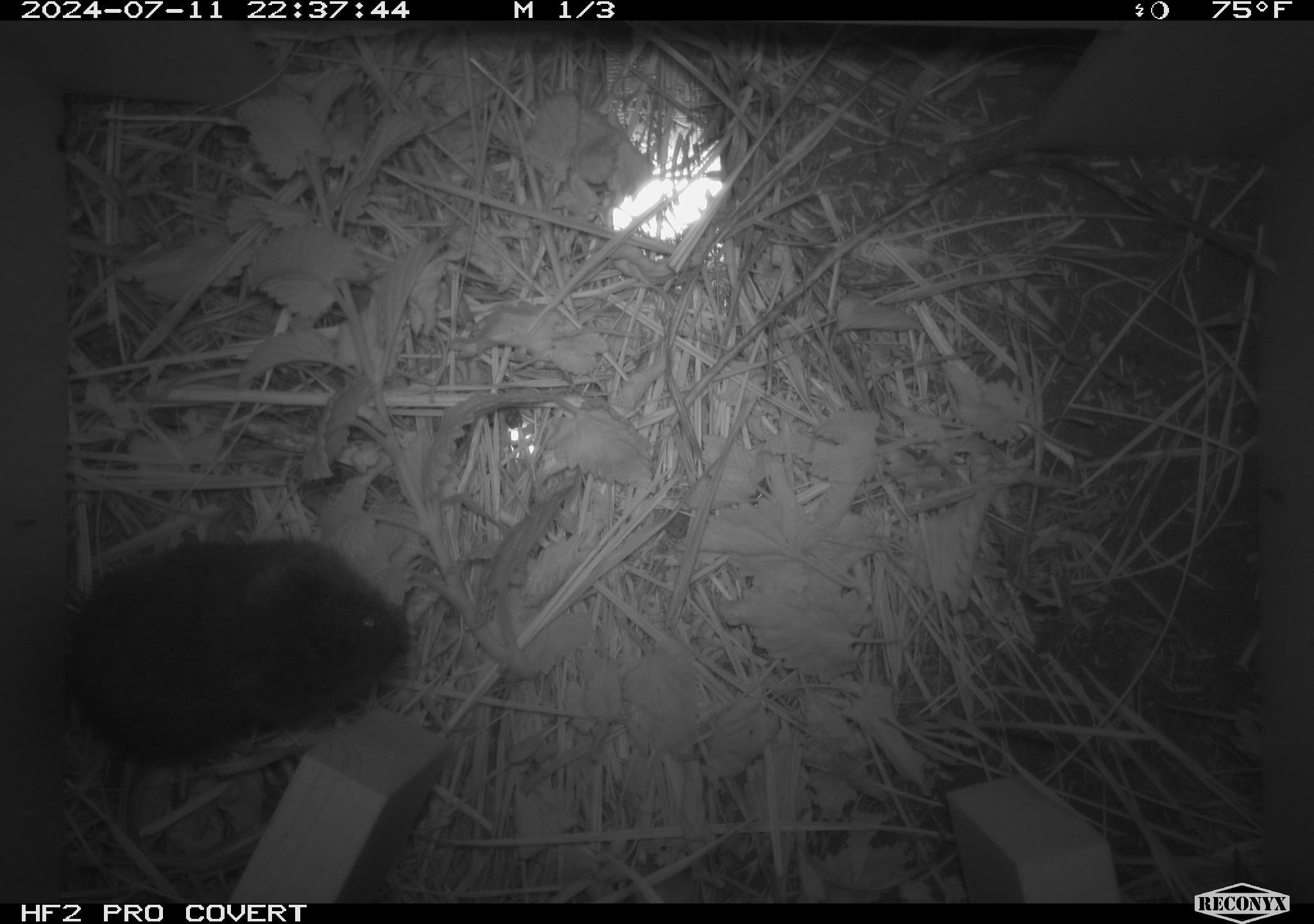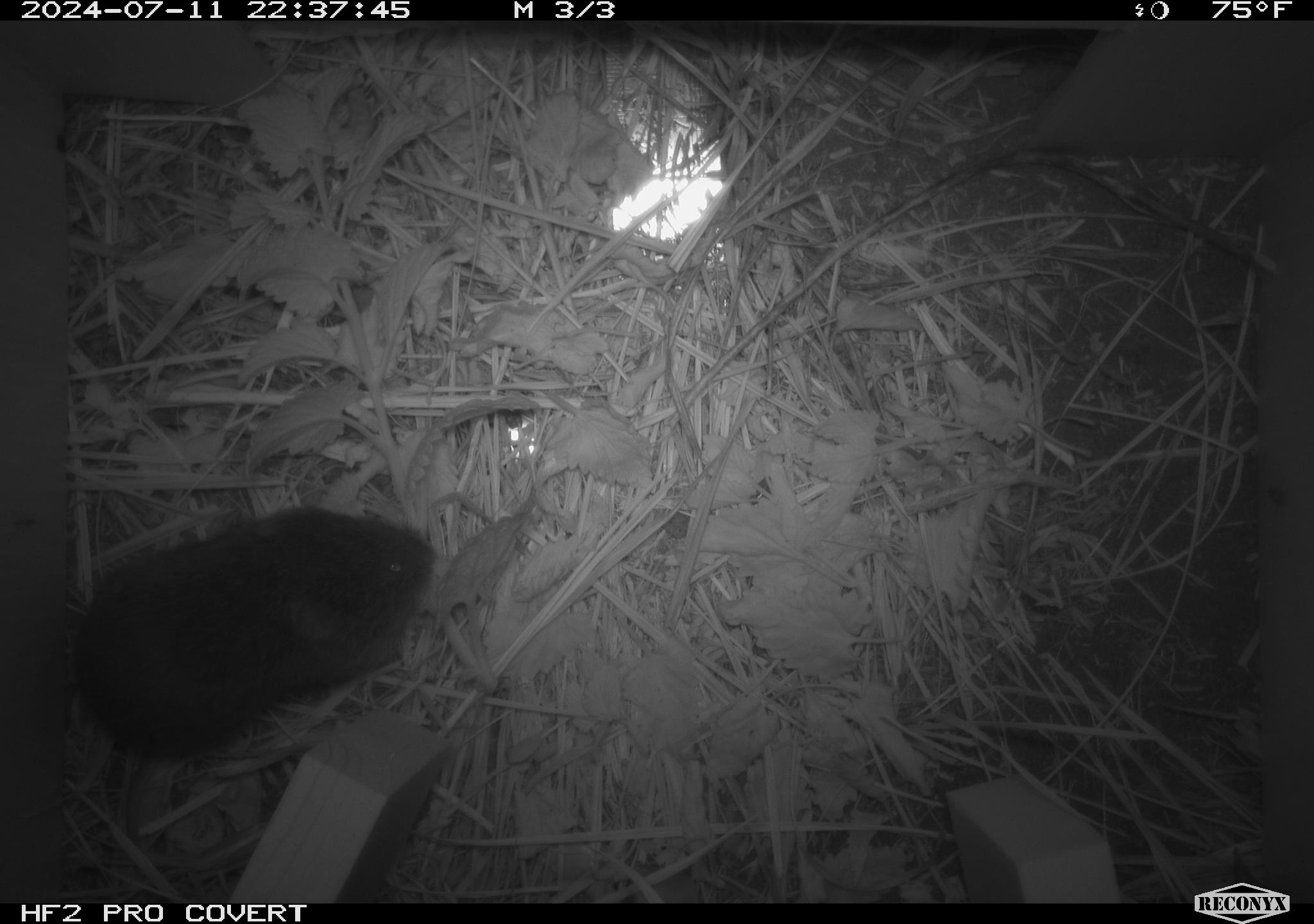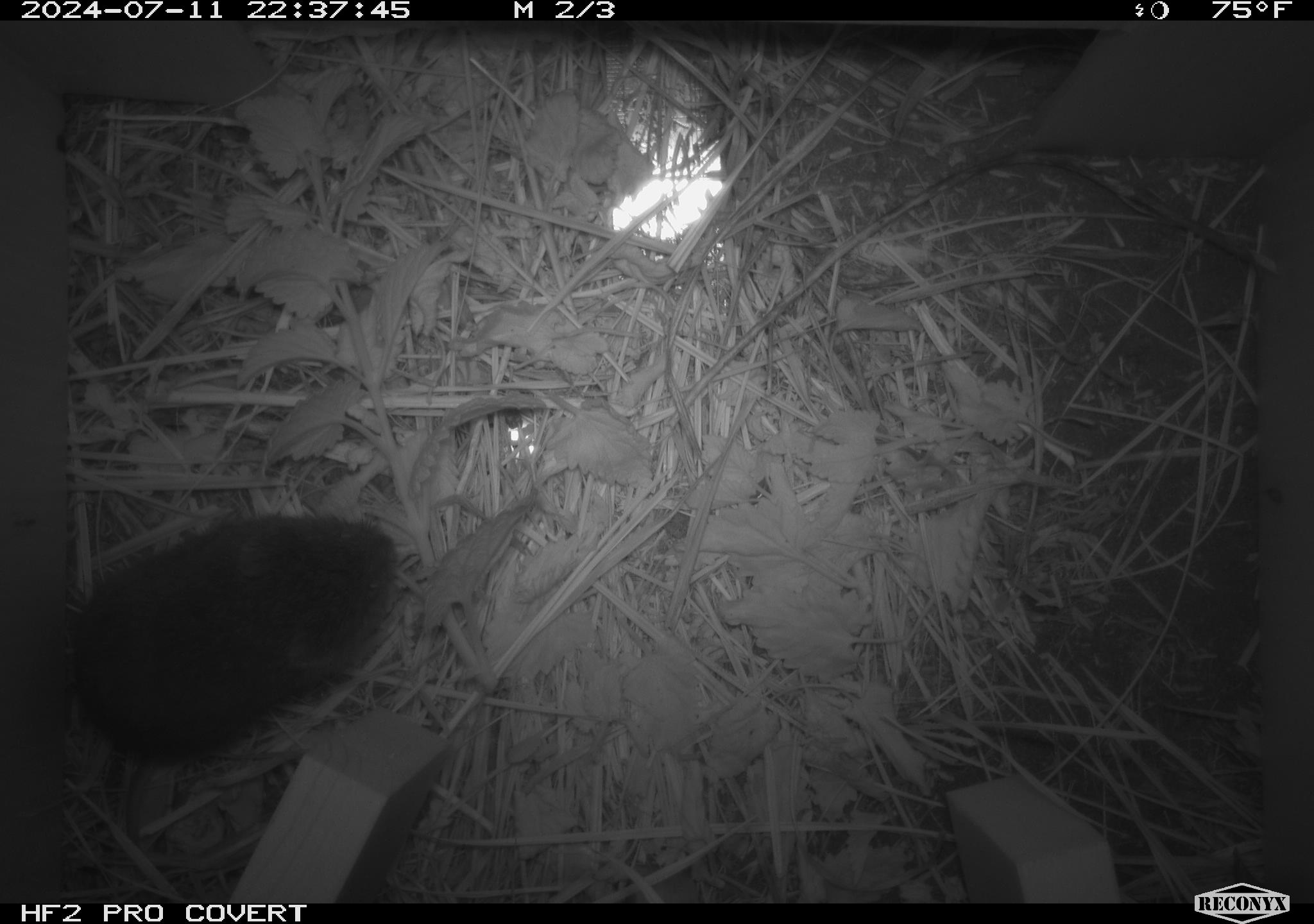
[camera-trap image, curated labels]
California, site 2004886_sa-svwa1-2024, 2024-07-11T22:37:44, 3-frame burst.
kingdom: Animalia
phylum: Chordata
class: Mammalia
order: Rodentia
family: Cricetidae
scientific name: Arvicolinae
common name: voles, lemmings, and muskrats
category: arvicolinae subfamily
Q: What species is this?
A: Arvicolinae subfamily (voles, lemmings, and muskrats) (Arvicolinae).